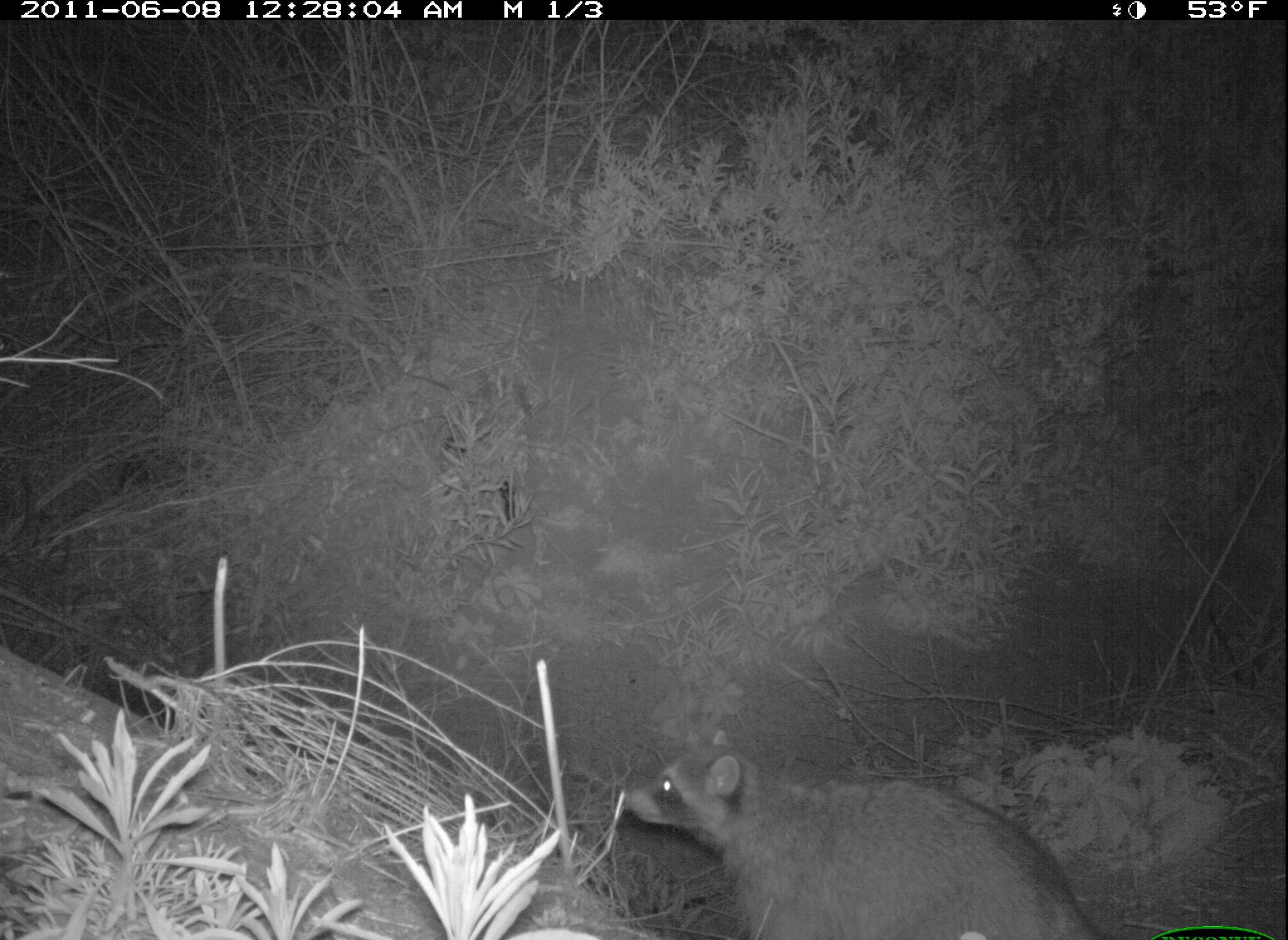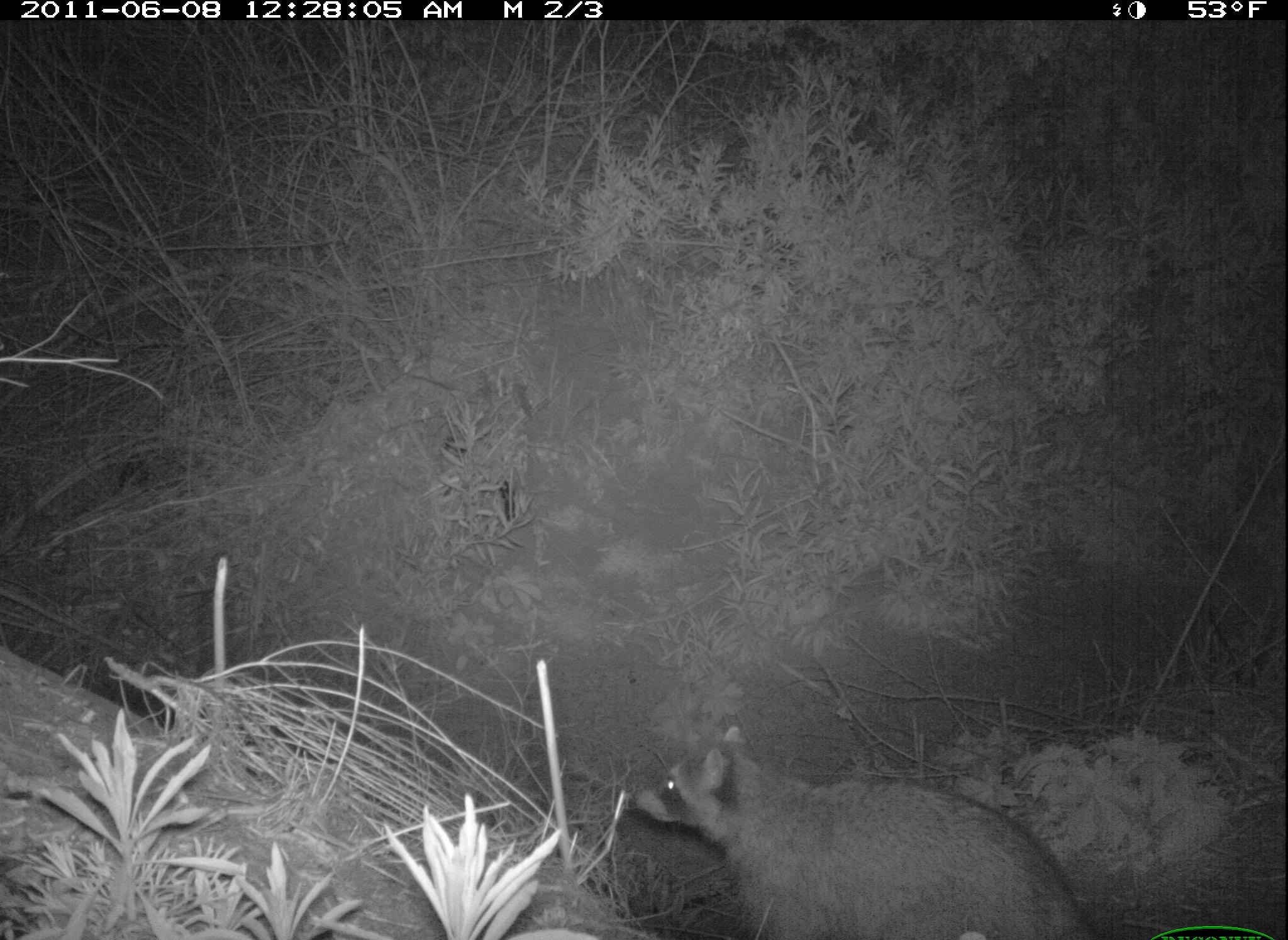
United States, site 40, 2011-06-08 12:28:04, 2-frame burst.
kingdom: Animalia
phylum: Chordata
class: Mammalia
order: Carnivora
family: Procyonidae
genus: Procyon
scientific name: Procyon lotor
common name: raccoon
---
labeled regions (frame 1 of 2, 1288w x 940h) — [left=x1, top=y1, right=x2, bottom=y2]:
raccoon: [left=604, top=728, right=1096, bottom=940]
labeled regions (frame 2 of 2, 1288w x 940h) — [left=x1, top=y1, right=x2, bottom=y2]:
raccoon: [left=605, top=705, right=1088, bottom=940]